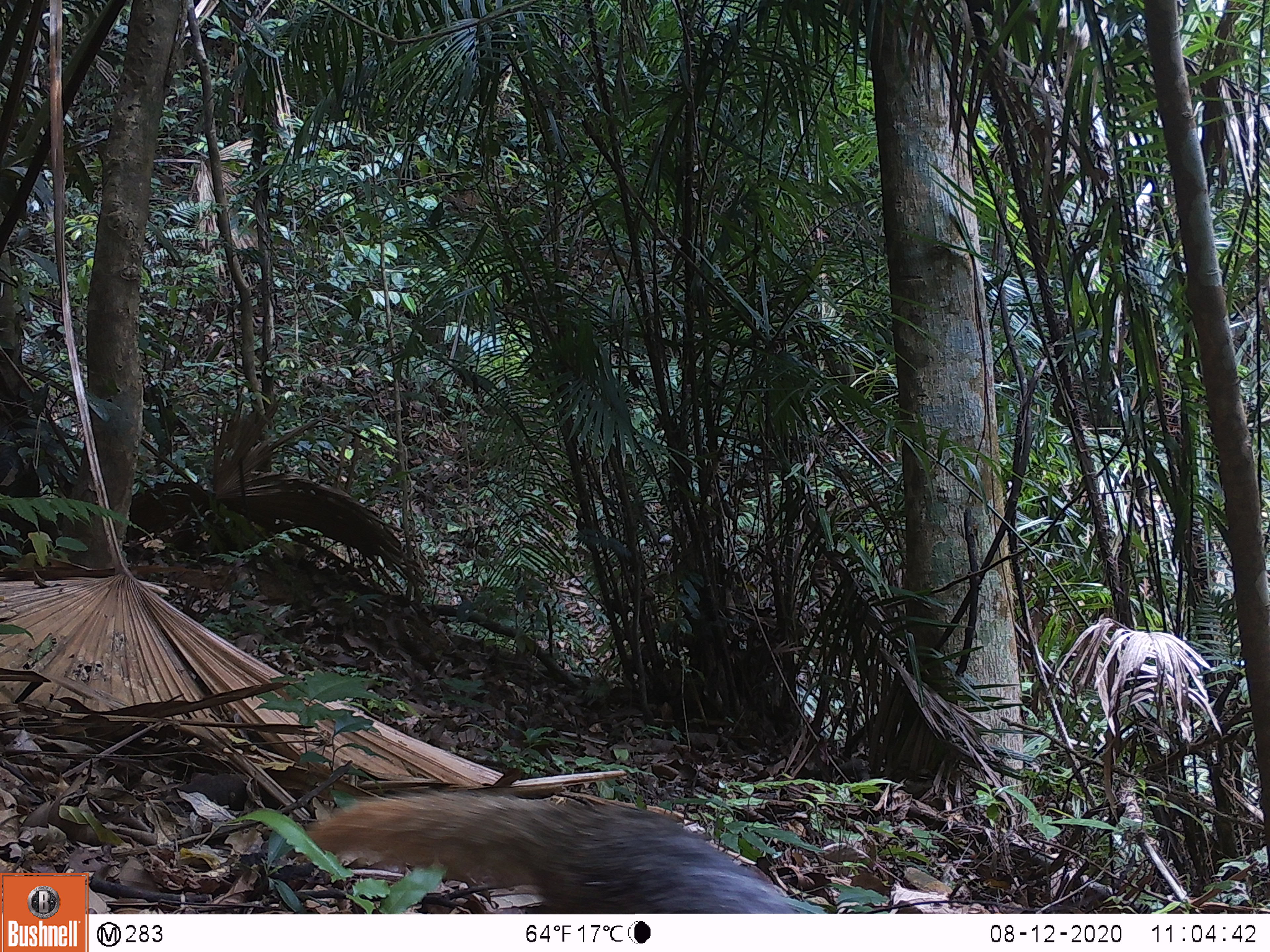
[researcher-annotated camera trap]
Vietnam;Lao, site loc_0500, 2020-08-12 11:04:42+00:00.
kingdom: Animalia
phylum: Chordata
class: Mammalia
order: Carnivora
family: Herpestidae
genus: Urva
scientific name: Urva urva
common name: crab-eating mongoose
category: crab eating mongoose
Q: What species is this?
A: Crab eating mongoose (crab-eating mongoose) (Urva urva).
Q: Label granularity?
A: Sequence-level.